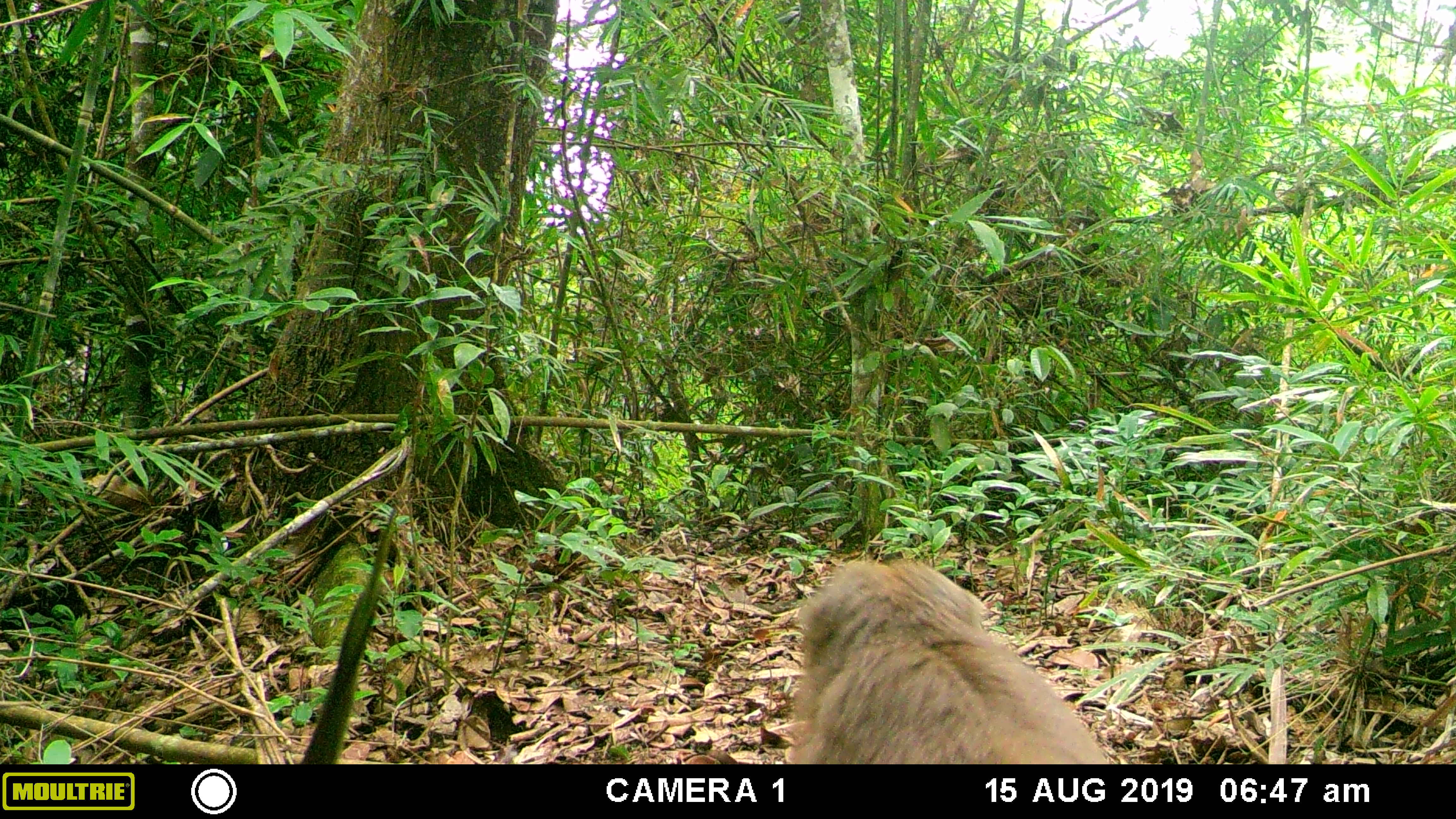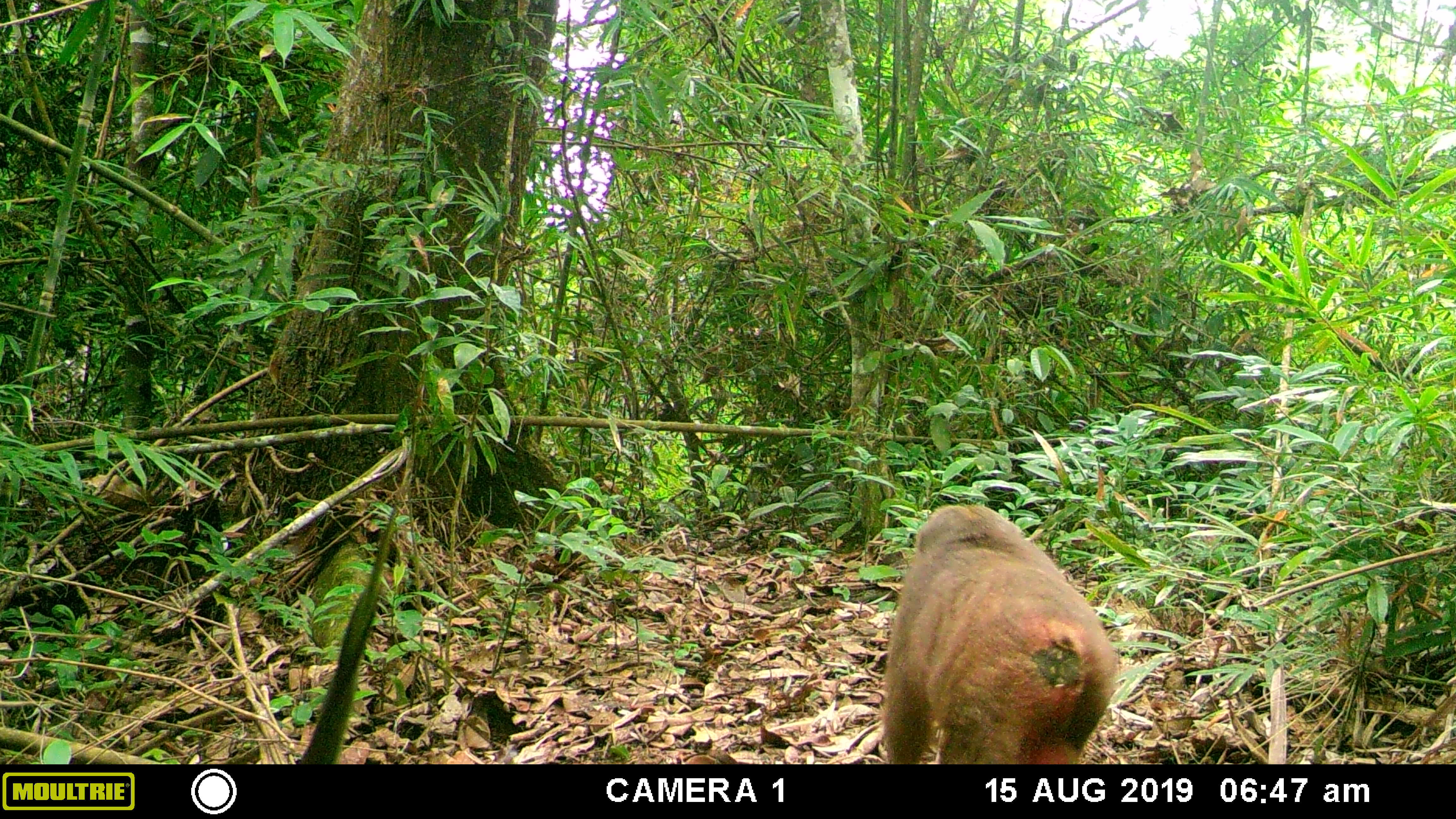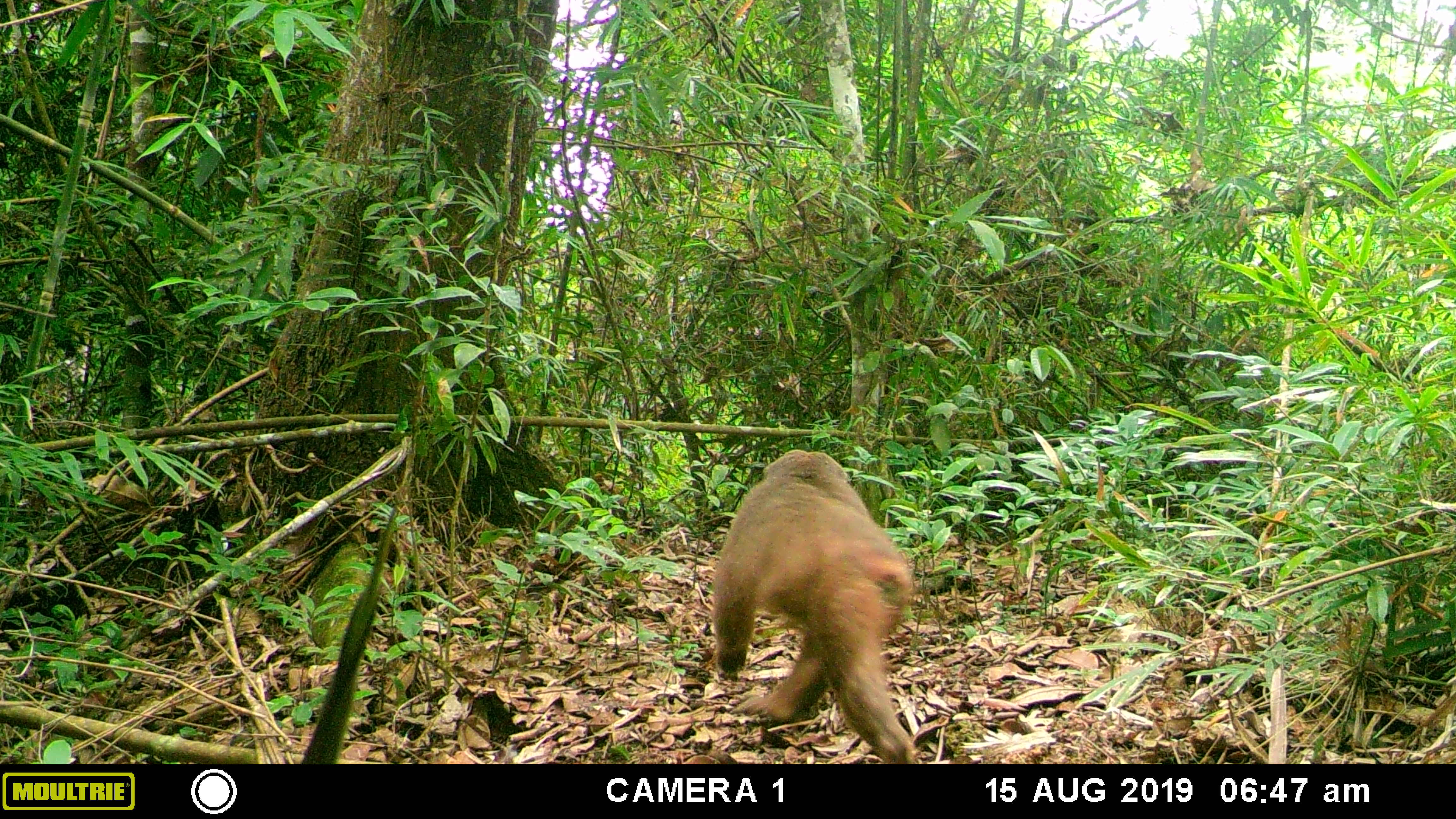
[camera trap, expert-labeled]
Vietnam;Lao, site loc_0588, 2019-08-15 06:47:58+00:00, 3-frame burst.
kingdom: Animalia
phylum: Chordata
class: Mammalia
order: Primates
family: Cercopithecidae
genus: Macaca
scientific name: Macaca arctoides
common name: stump-tailed macaque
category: stump tailed macaque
Stump tailed macaque (stump-tailed macaque) (Macaca arctoides). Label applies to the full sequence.